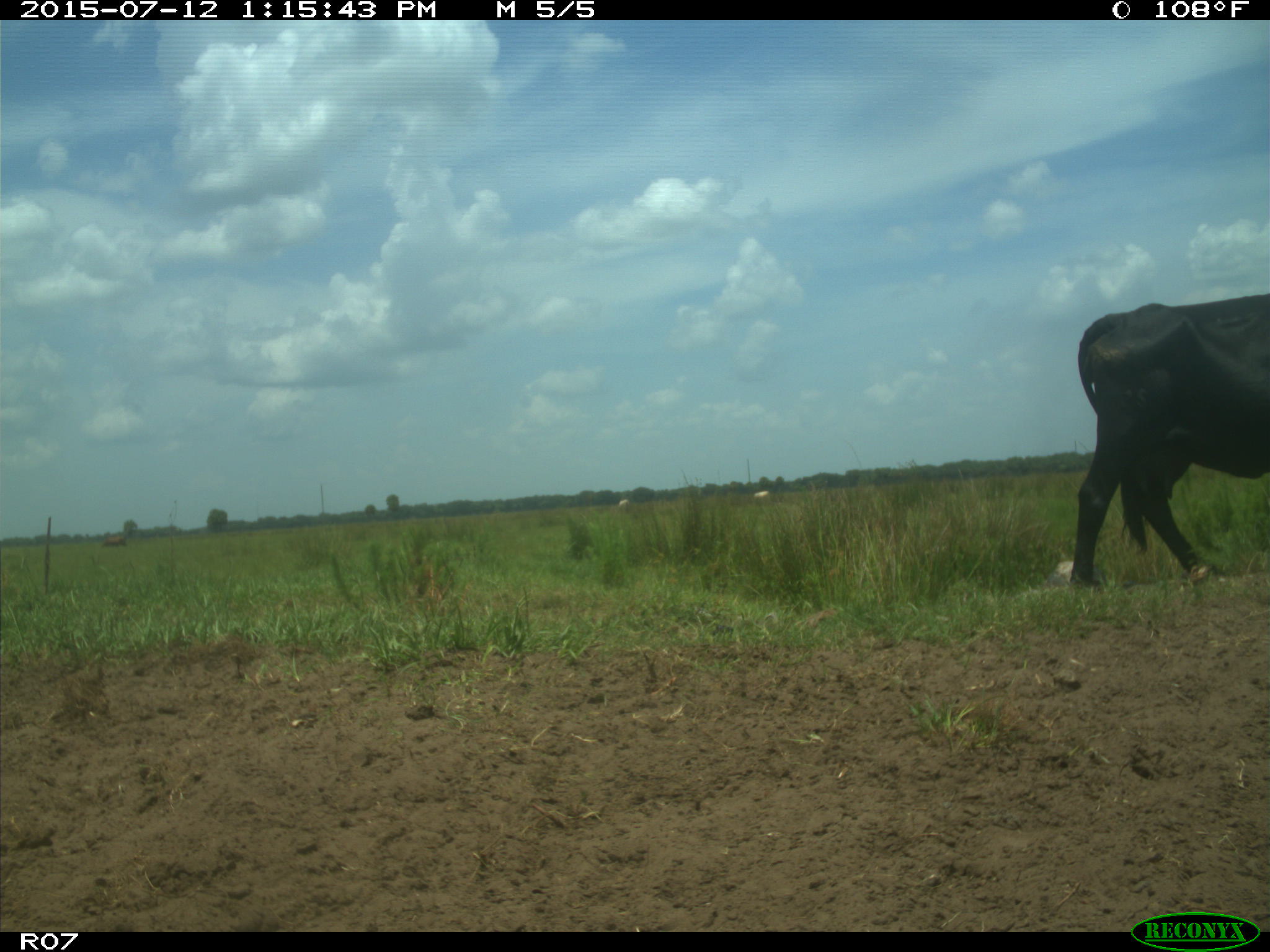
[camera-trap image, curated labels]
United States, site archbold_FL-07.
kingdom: Animalia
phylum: Chordata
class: Mammalia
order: Artiodactyla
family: Bovidae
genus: Bos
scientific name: Bos taurus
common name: domestic cow